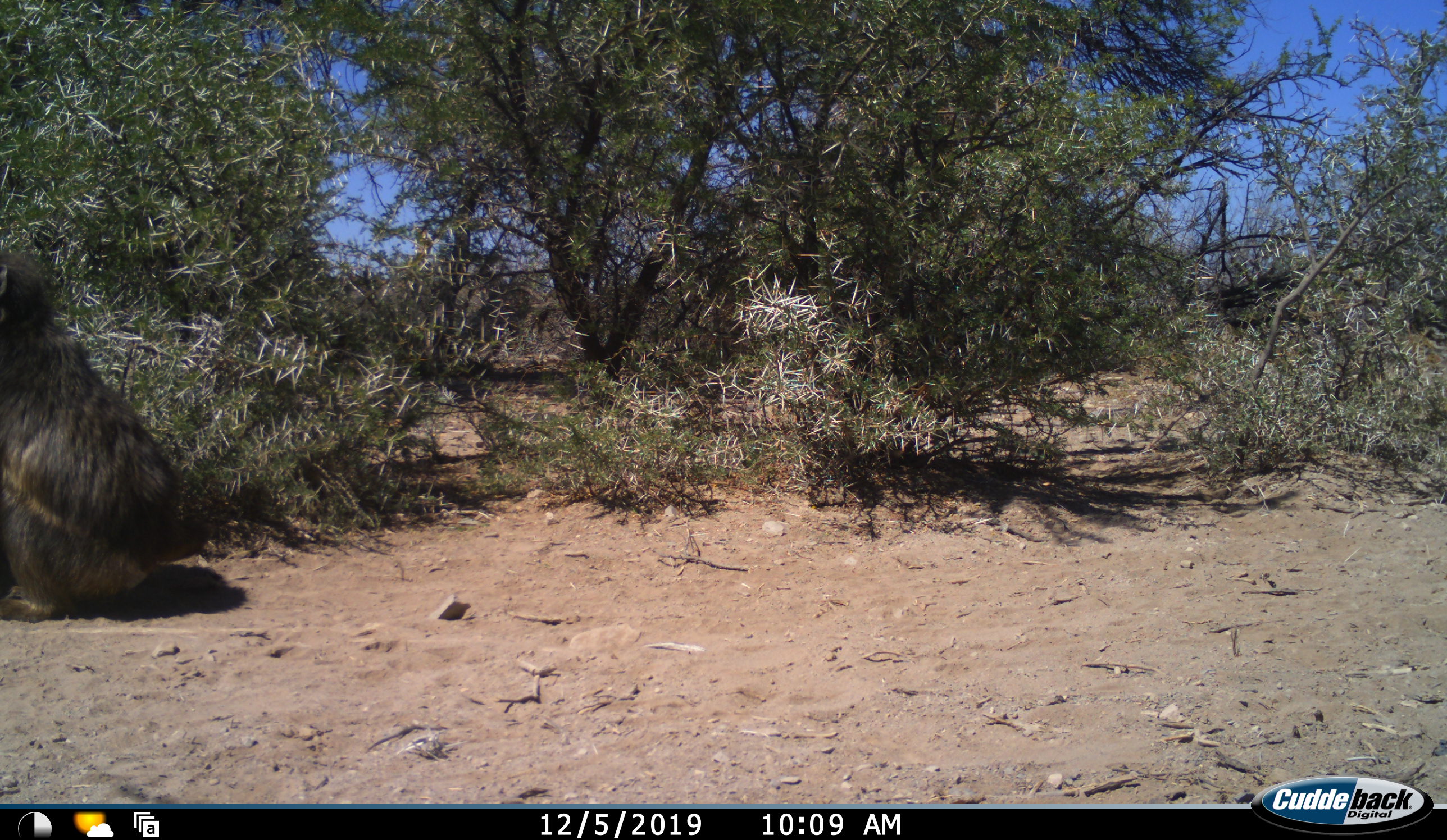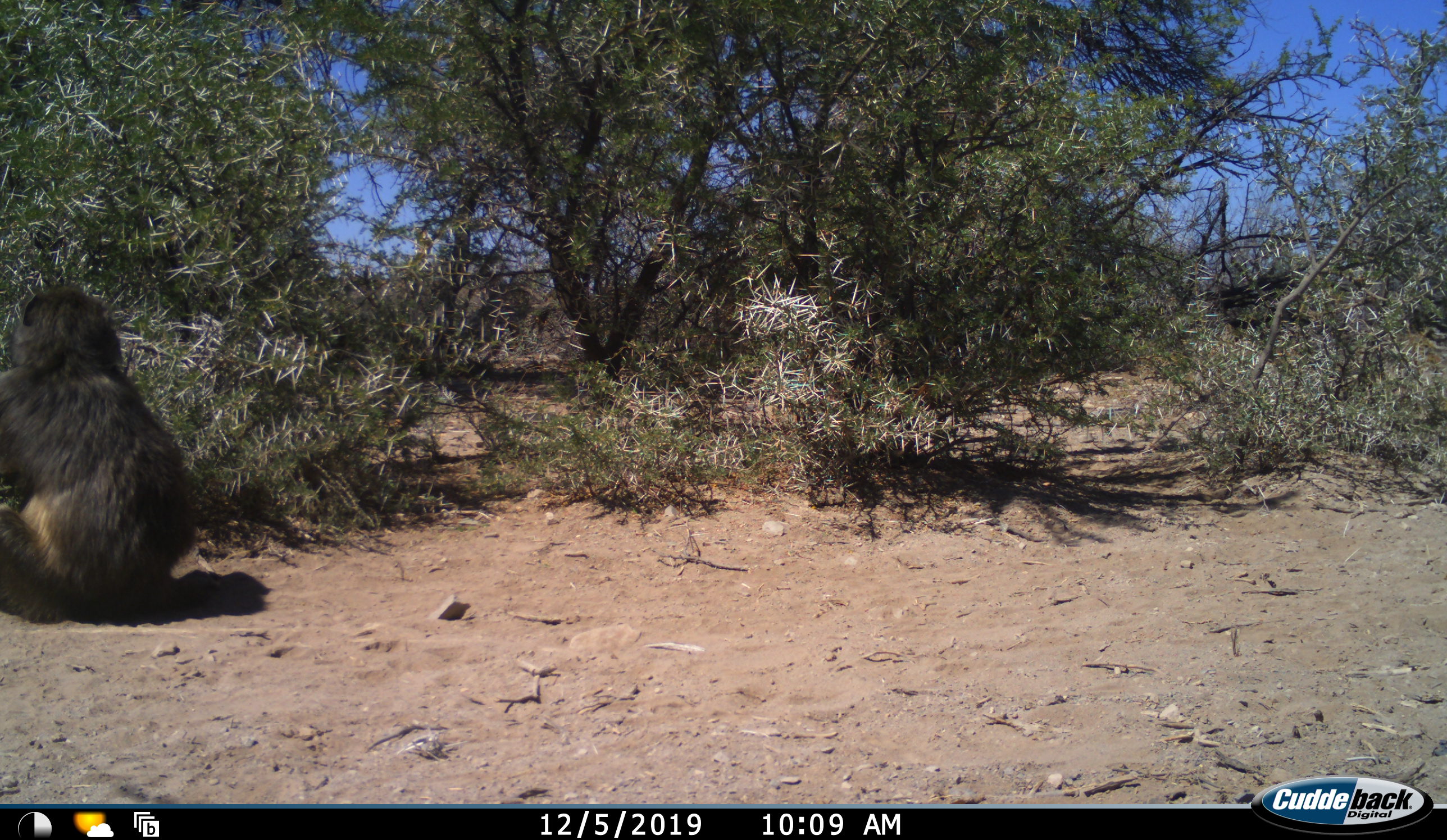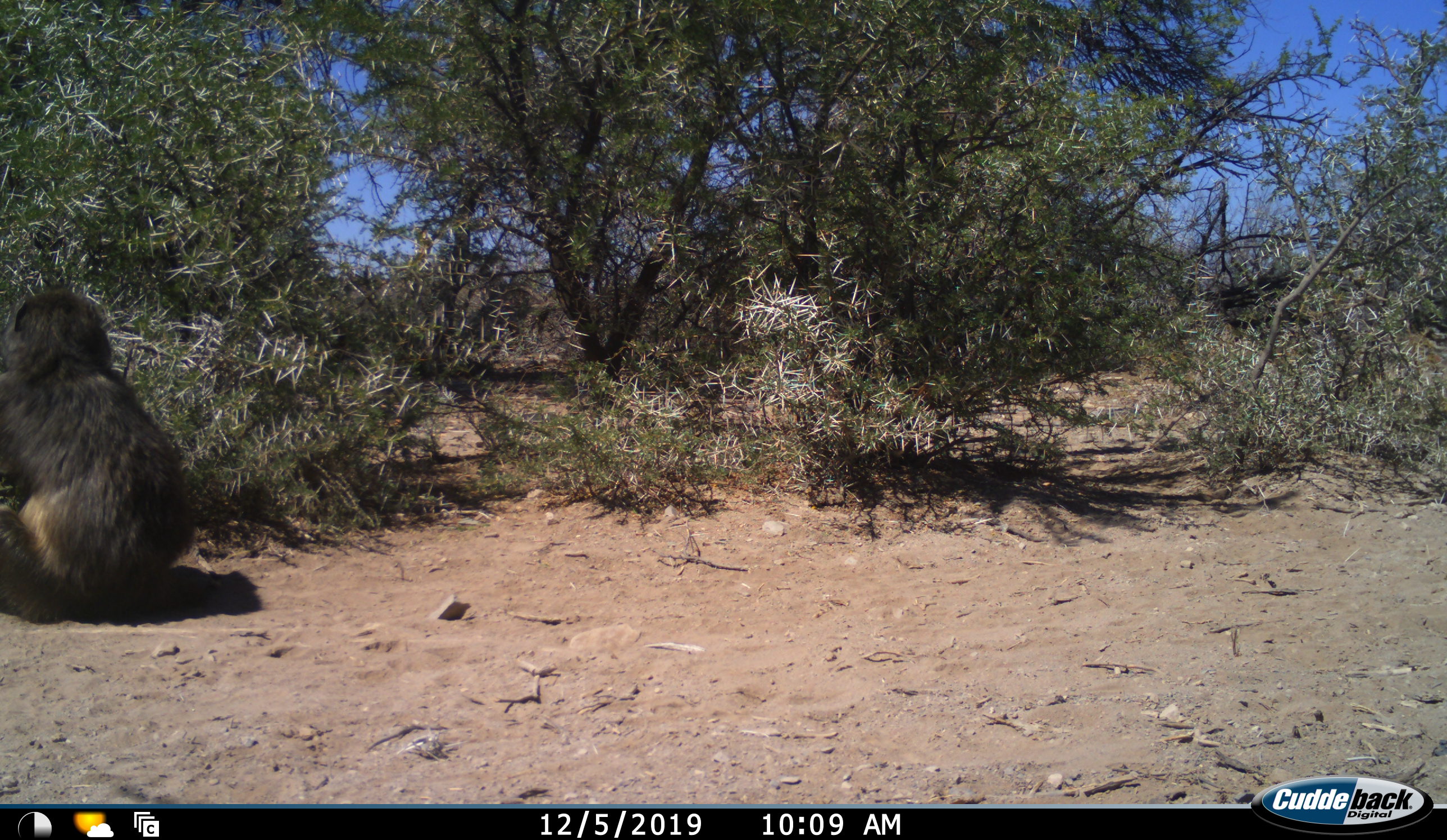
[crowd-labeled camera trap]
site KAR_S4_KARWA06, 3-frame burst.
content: unidentified animal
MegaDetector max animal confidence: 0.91